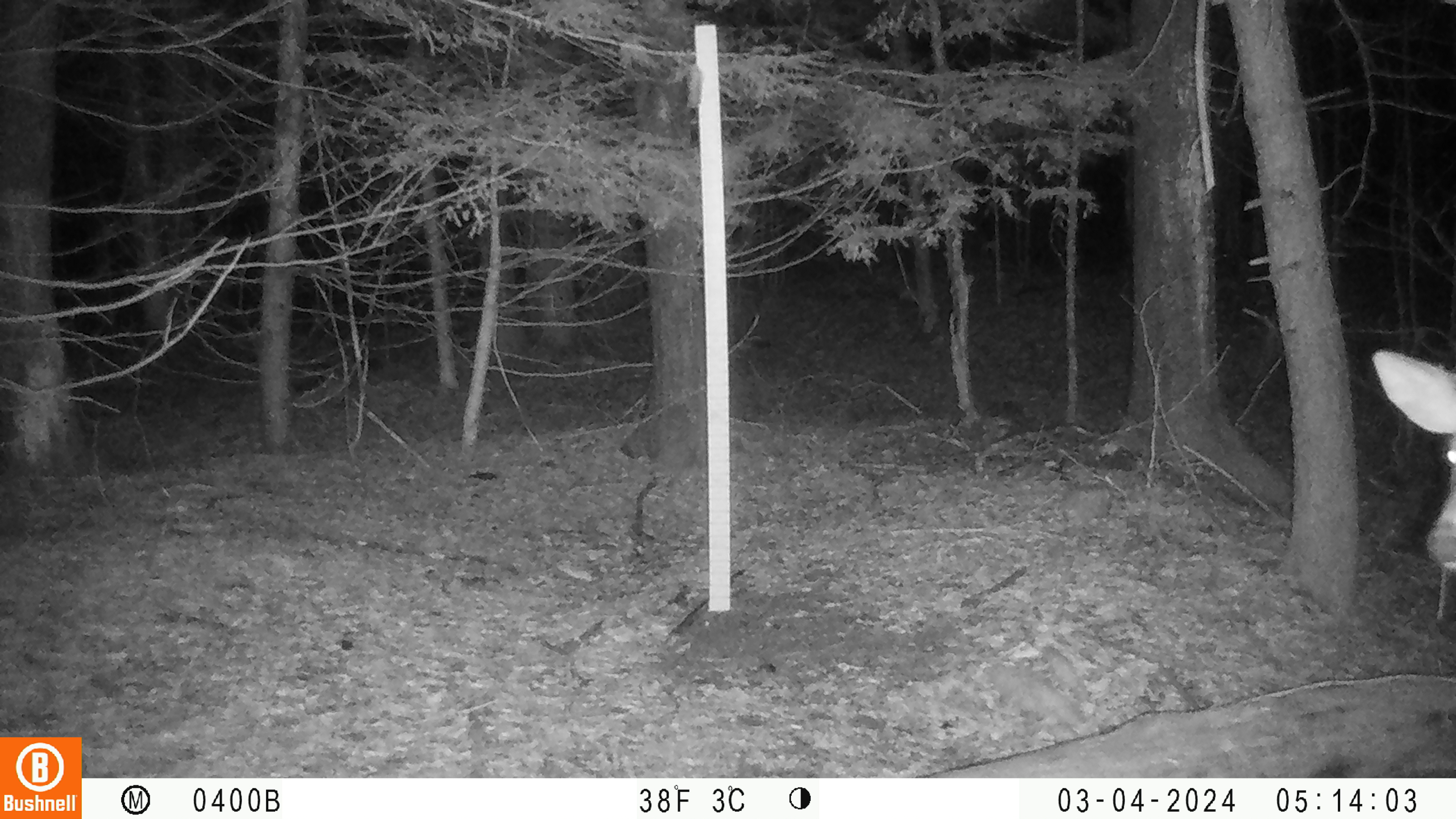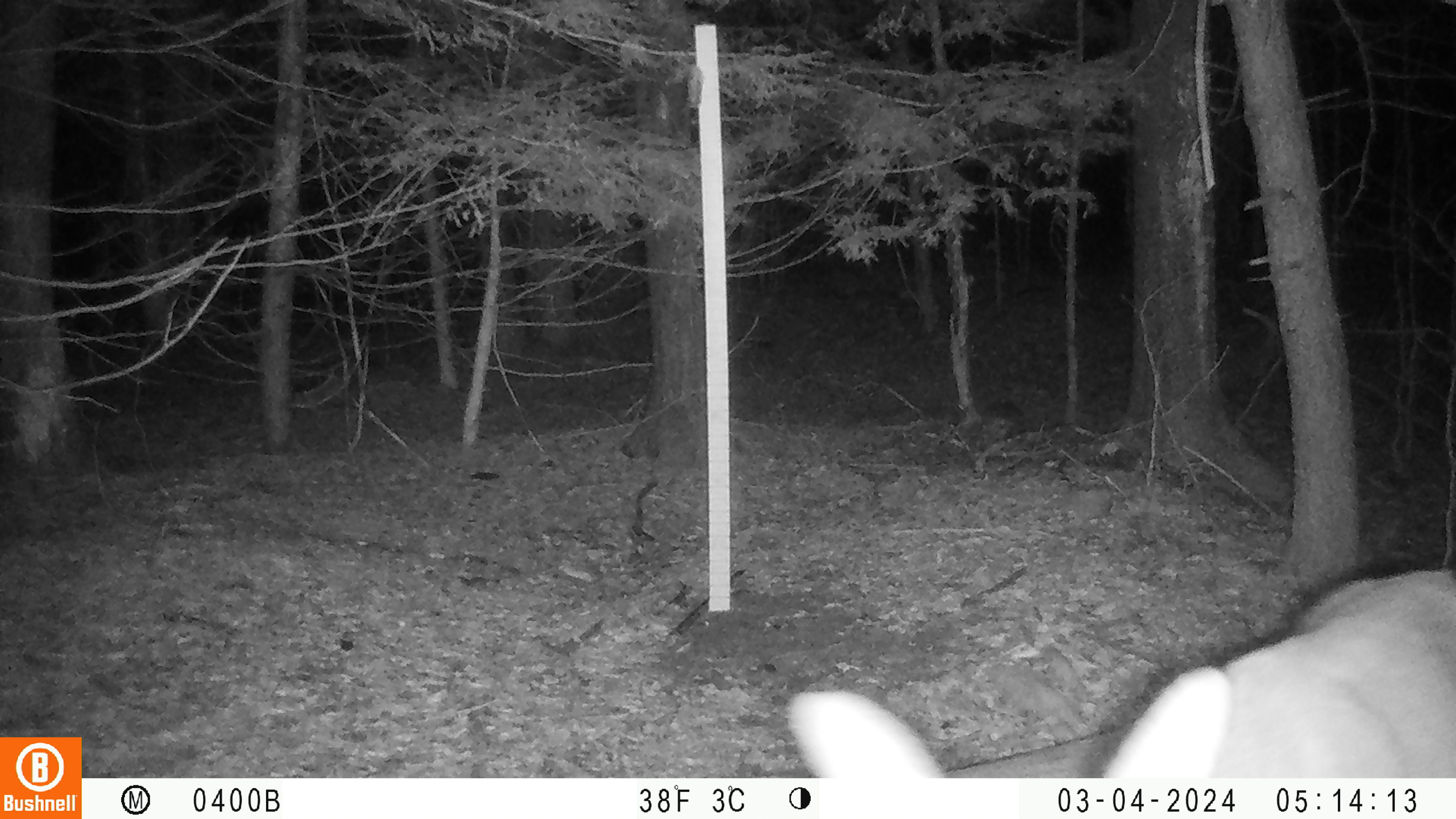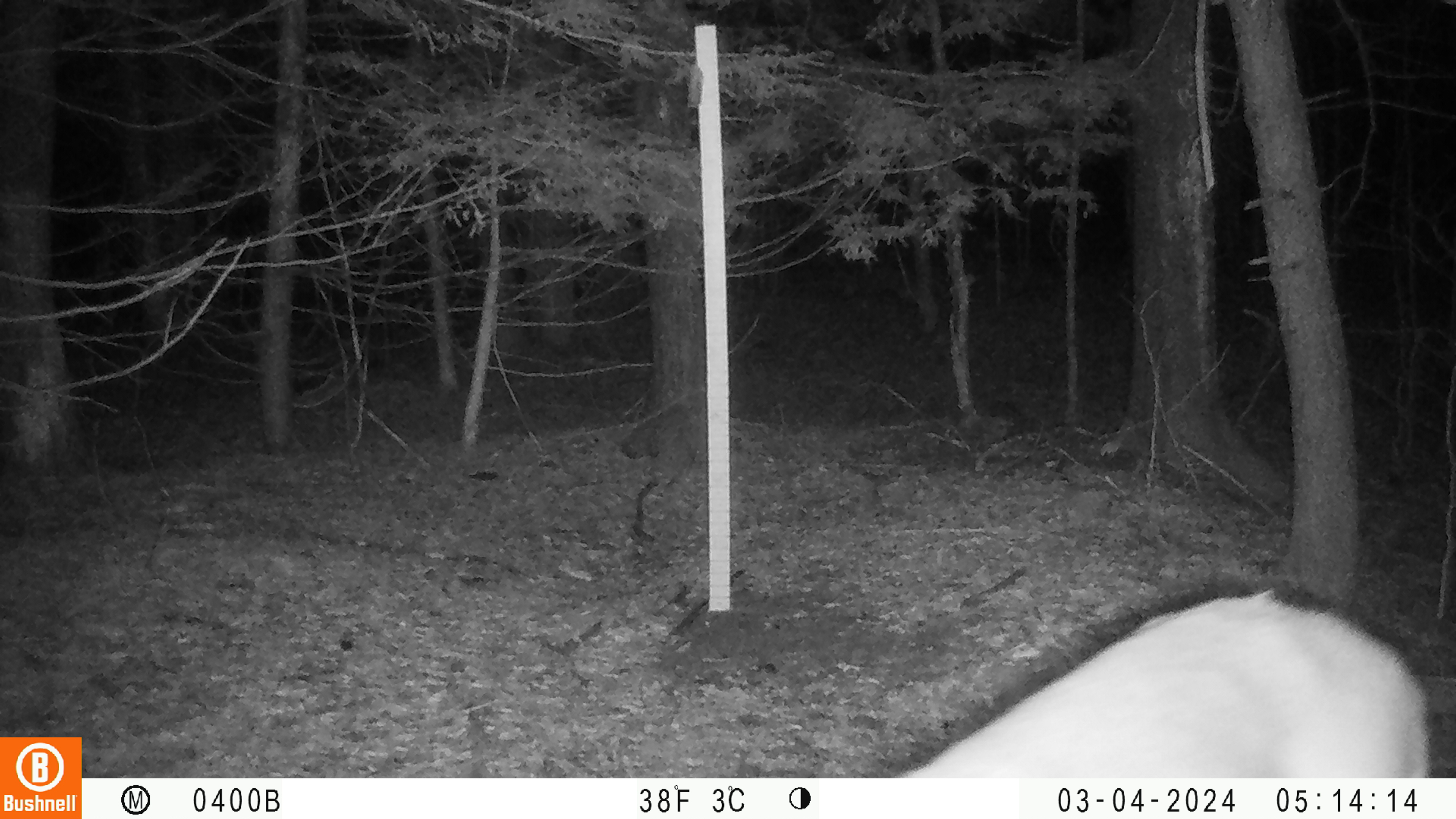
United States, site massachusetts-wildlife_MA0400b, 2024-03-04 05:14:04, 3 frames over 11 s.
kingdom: Animalia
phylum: Chordata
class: Mammalia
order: Artiodactyla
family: Cervidae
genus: Odocoileus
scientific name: Odocoileus virginianus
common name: white-tailed deer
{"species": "white-tailed deer (Odocoileus virginianus)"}